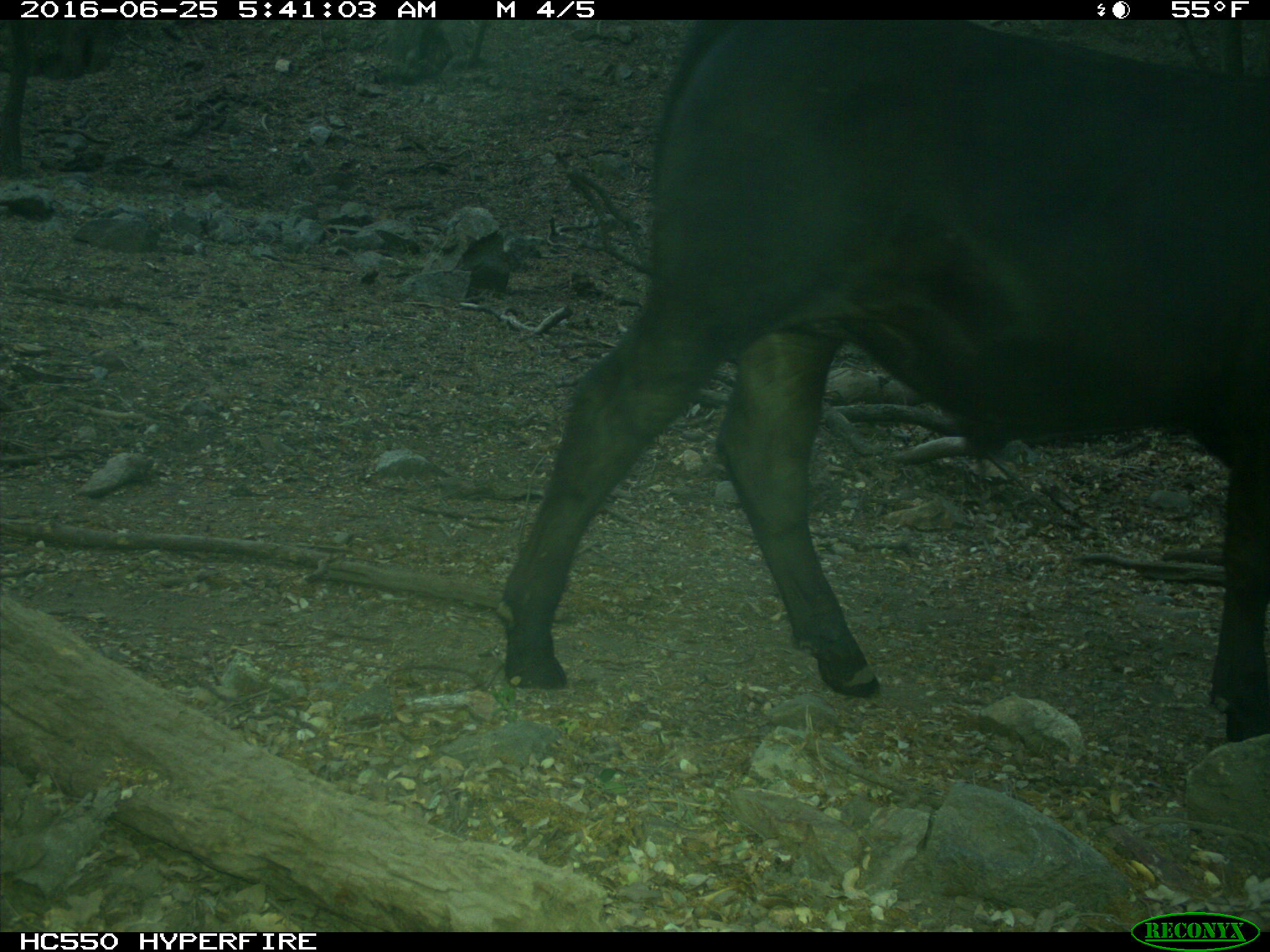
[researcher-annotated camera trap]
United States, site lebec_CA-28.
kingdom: Animalia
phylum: Chordata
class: Mammalia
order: Artiodactyla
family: Bovidae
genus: Bos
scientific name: Bos taurus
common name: domestic cow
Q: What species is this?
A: Bos taurus (domestic cow).